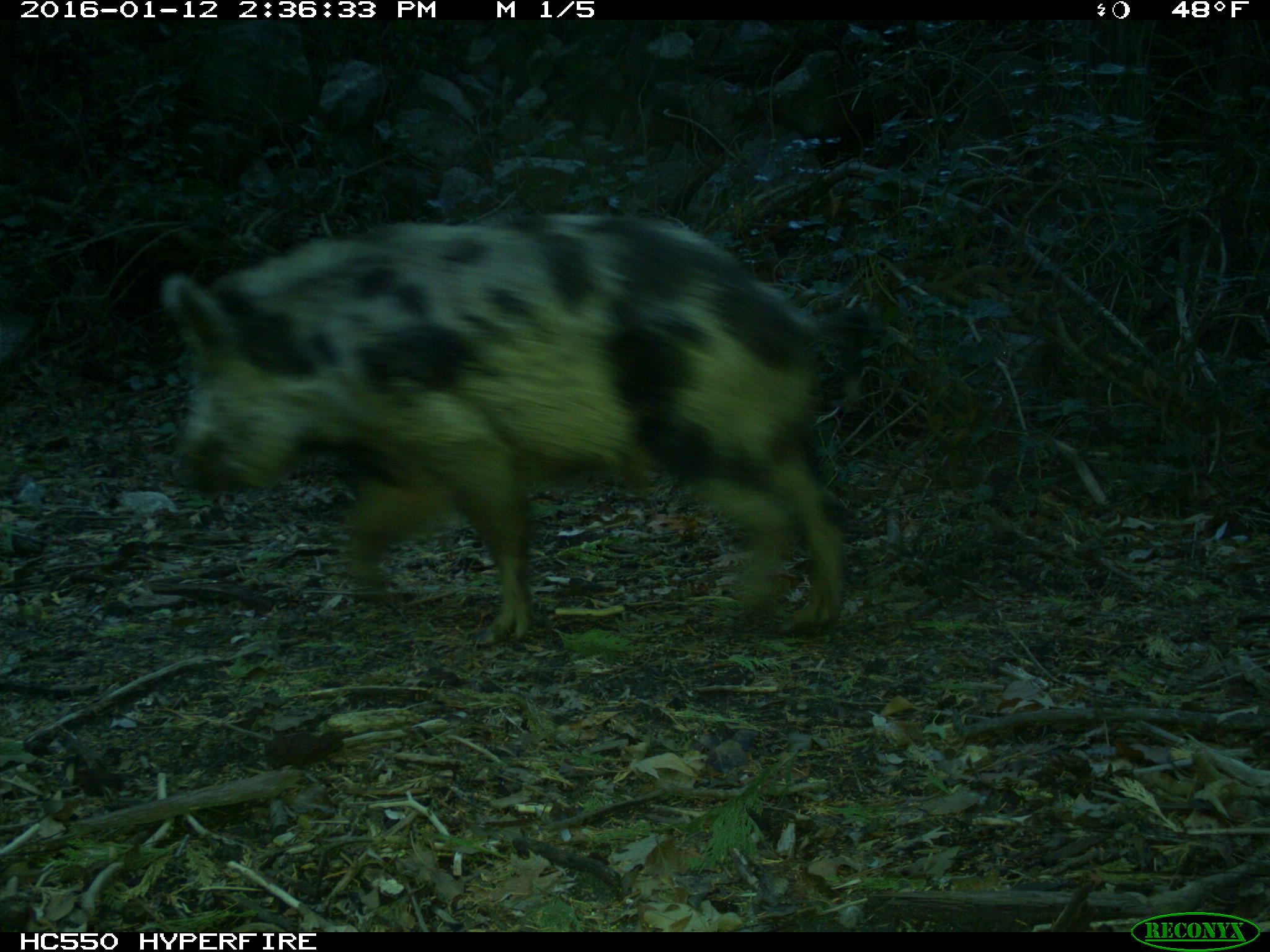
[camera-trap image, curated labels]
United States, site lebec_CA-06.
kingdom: Animalia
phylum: Chordata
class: Mammalia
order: Artiodactyla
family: Suidae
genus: Sus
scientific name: Sus scrofa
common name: wild boar